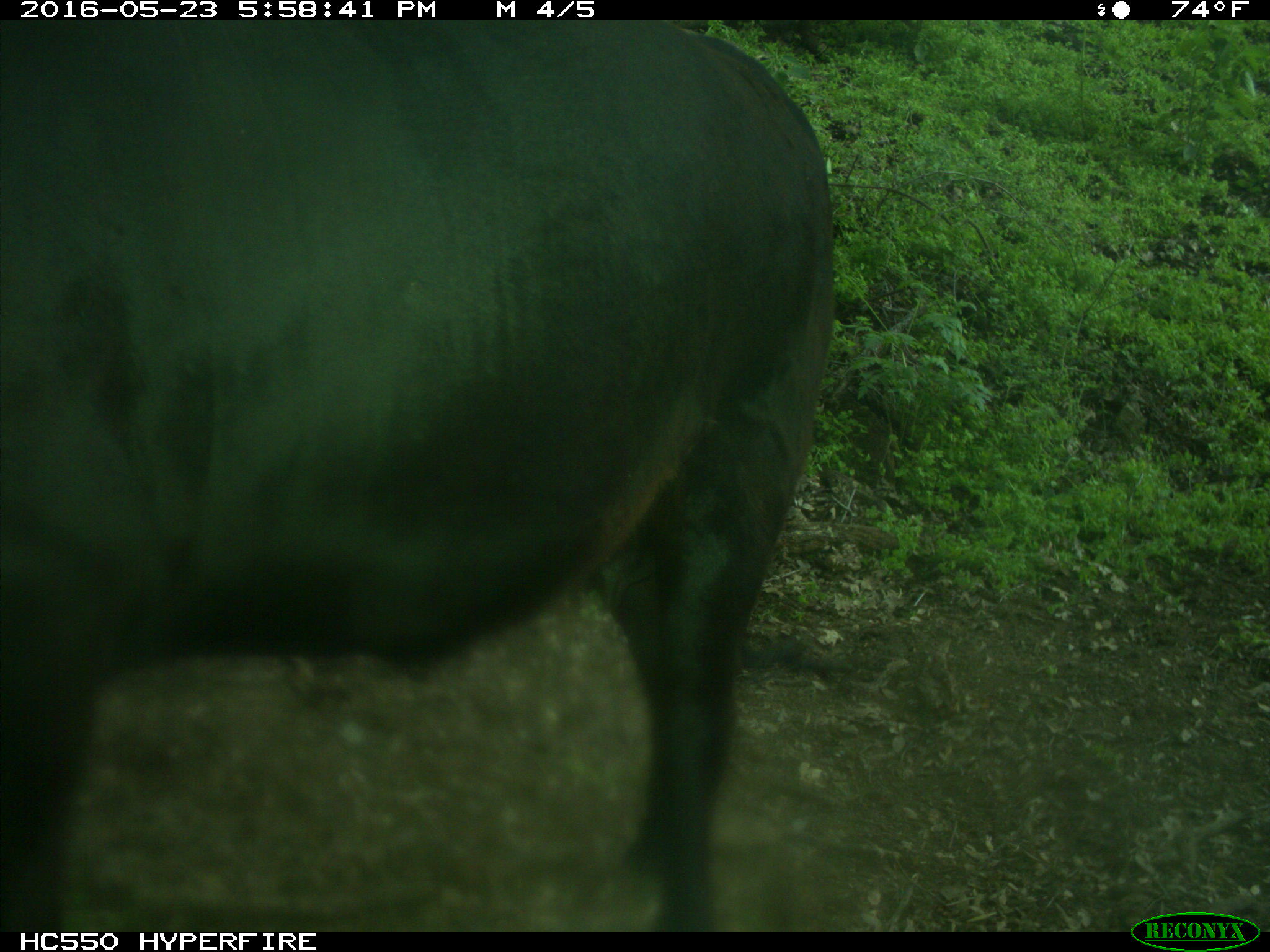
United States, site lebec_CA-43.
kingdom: Animalia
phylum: Chordata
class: Mammalia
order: Artiodactyla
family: Bovidae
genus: Bos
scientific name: Bos taurus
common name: domestic cow